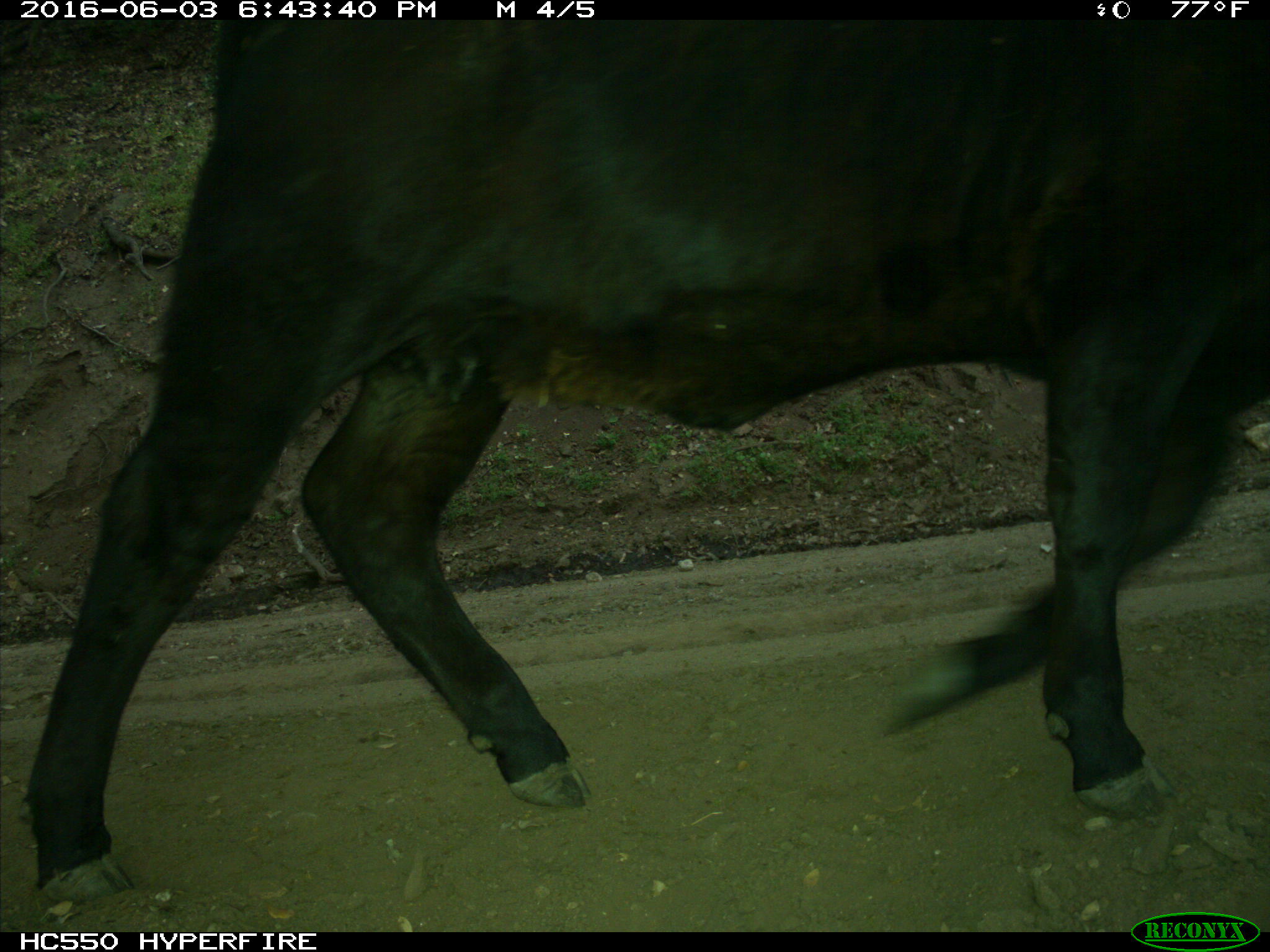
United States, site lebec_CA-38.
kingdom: Animalia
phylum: Chordata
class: Mammalia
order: Artiodactyla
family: Bovidae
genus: Bos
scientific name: Bos taurus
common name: domestic cow